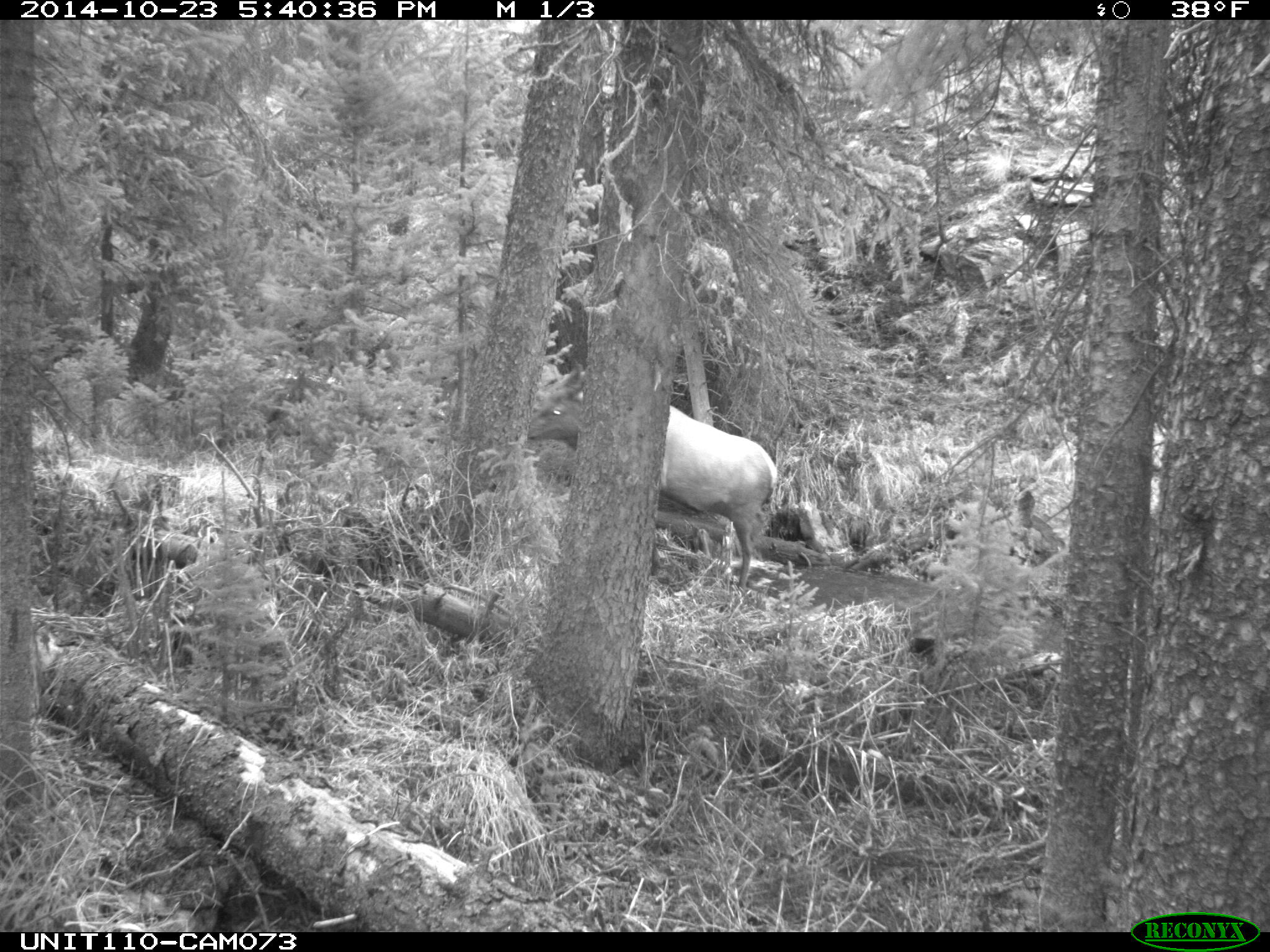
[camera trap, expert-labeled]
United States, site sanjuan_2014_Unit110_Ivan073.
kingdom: Animalia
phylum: Chordata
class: Mammalia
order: Artiodactyla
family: Cervidae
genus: Cervus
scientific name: Cervus elaphus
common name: red deer